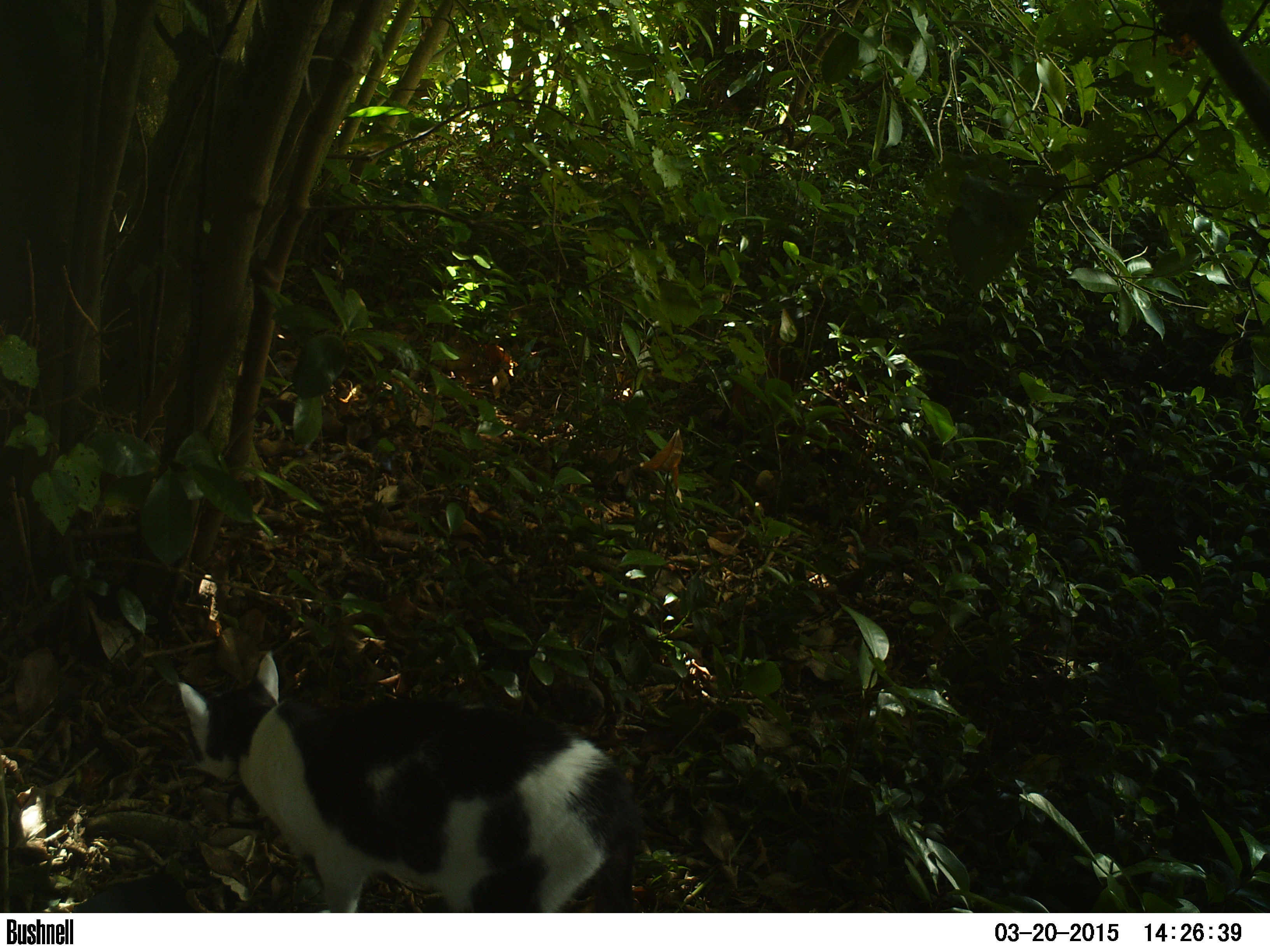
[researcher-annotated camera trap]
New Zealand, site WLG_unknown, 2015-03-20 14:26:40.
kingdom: Animalia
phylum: Chordata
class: Mammalia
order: Carnivora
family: Felidae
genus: Felis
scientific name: Felis catus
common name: domestic cat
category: cat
Cat (domestic cat) (Felis catus).